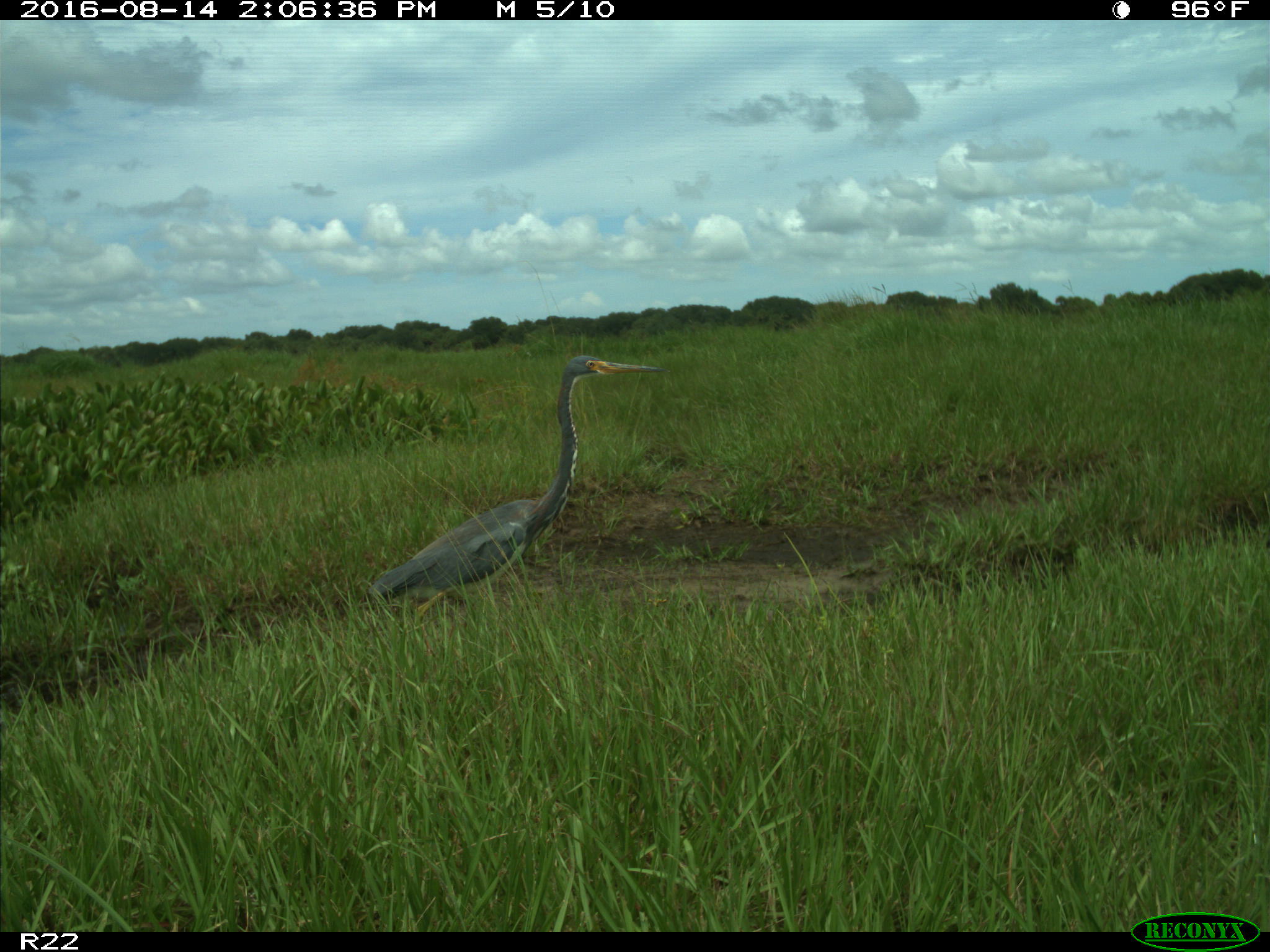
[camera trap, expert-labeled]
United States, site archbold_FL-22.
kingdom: Animalia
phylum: Chordata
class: Aves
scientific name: Aves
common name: birds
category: unidentified bird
Unidentified bird (birds) (Aves).